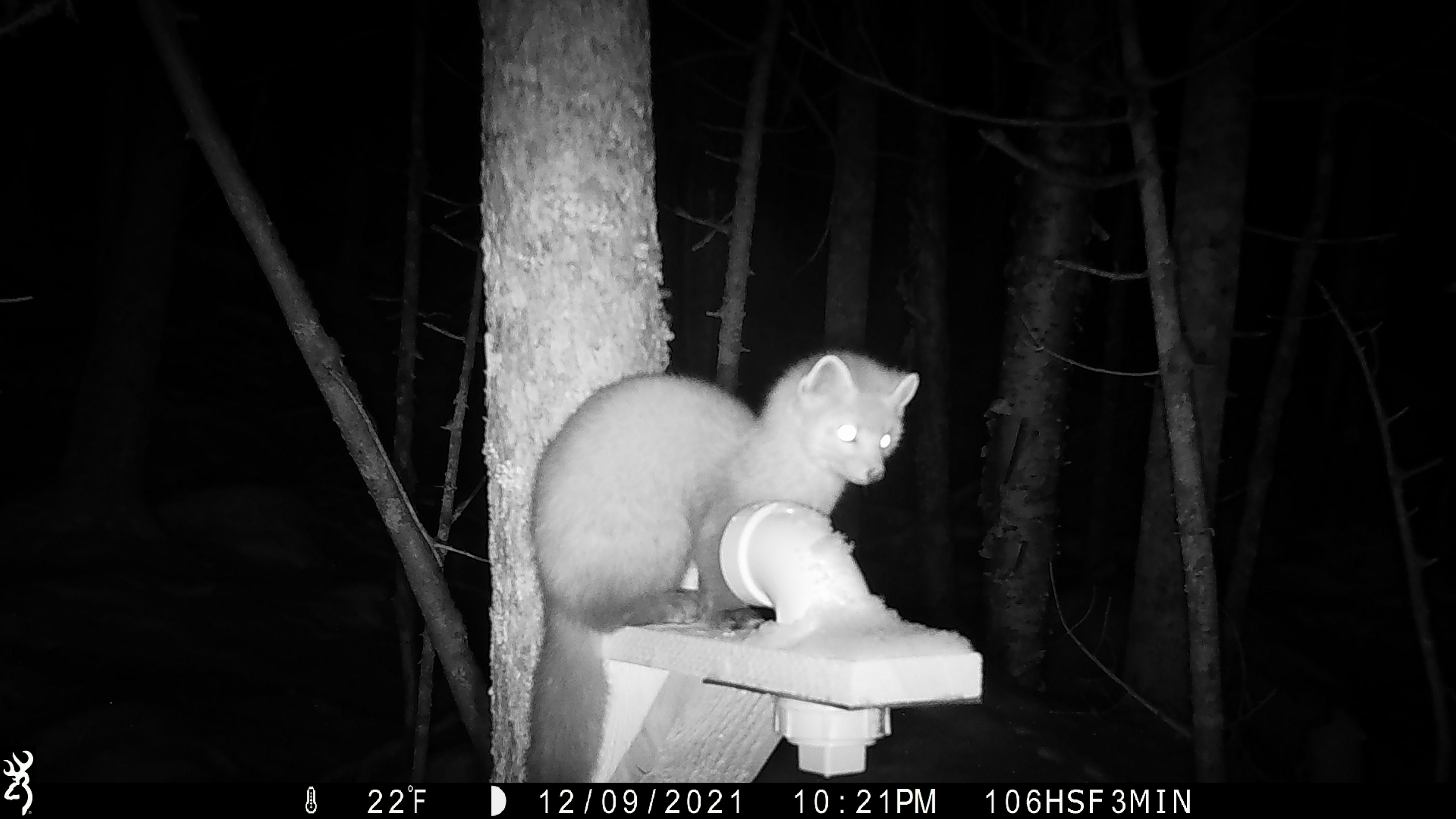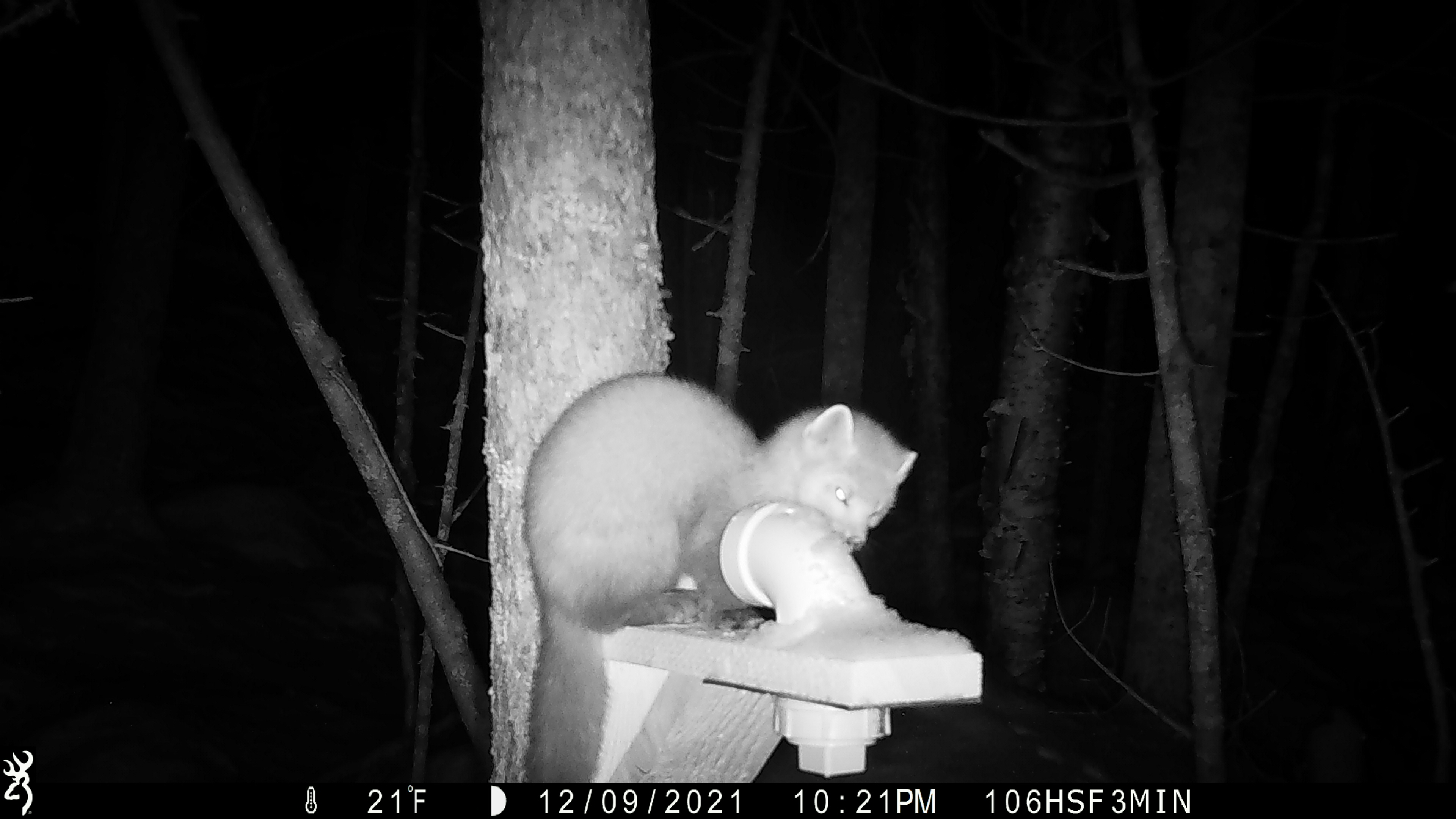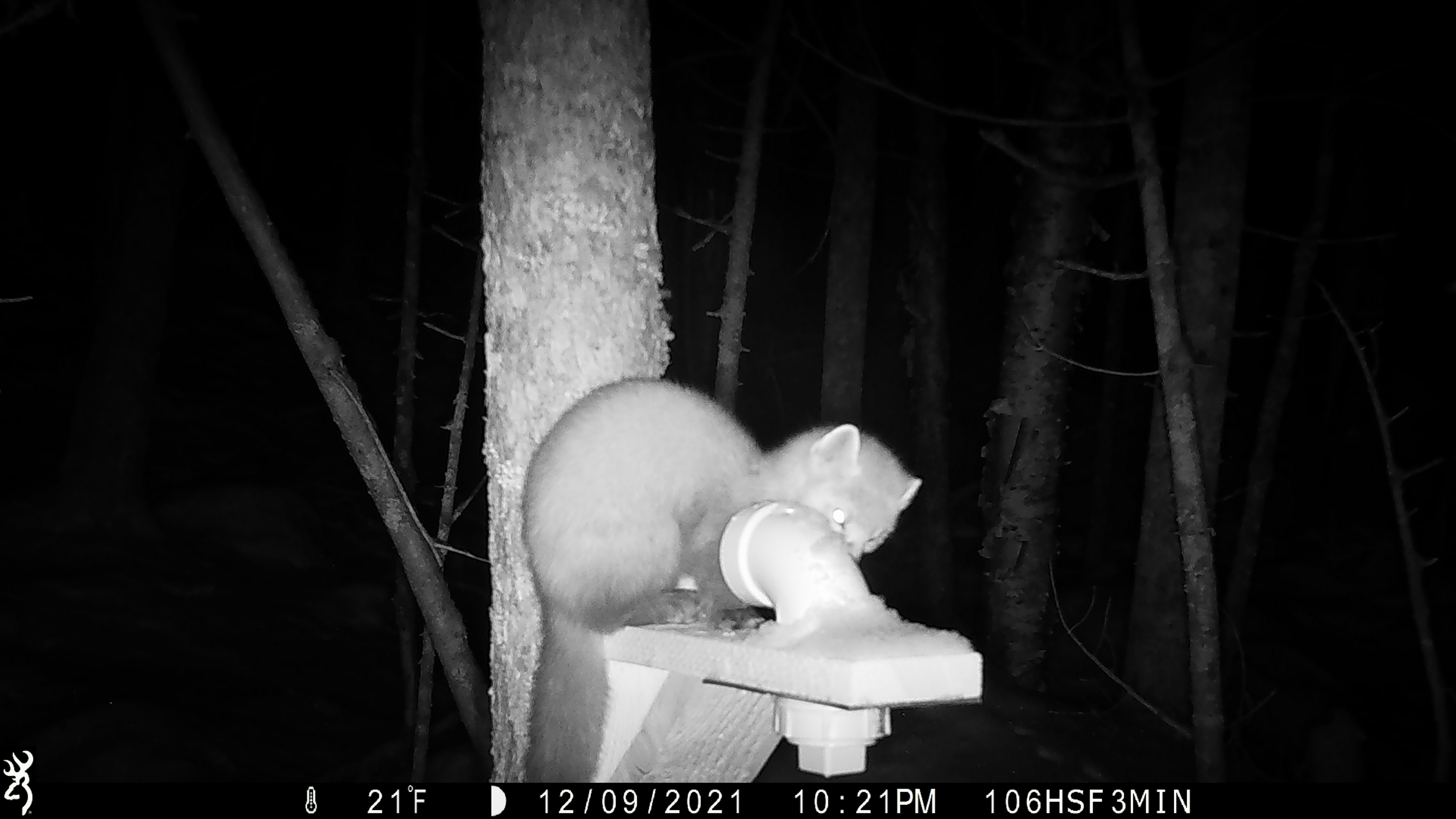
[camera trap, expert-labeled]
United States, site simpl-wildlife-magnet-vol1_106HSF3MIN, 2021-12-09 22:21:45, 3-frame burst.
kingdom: Animalia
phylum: Chordata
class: Mammalia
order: Carnivora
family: Mustelidae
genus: Martes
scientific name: Martes americana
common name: american marten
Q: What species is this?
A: American marten (Martes americana).